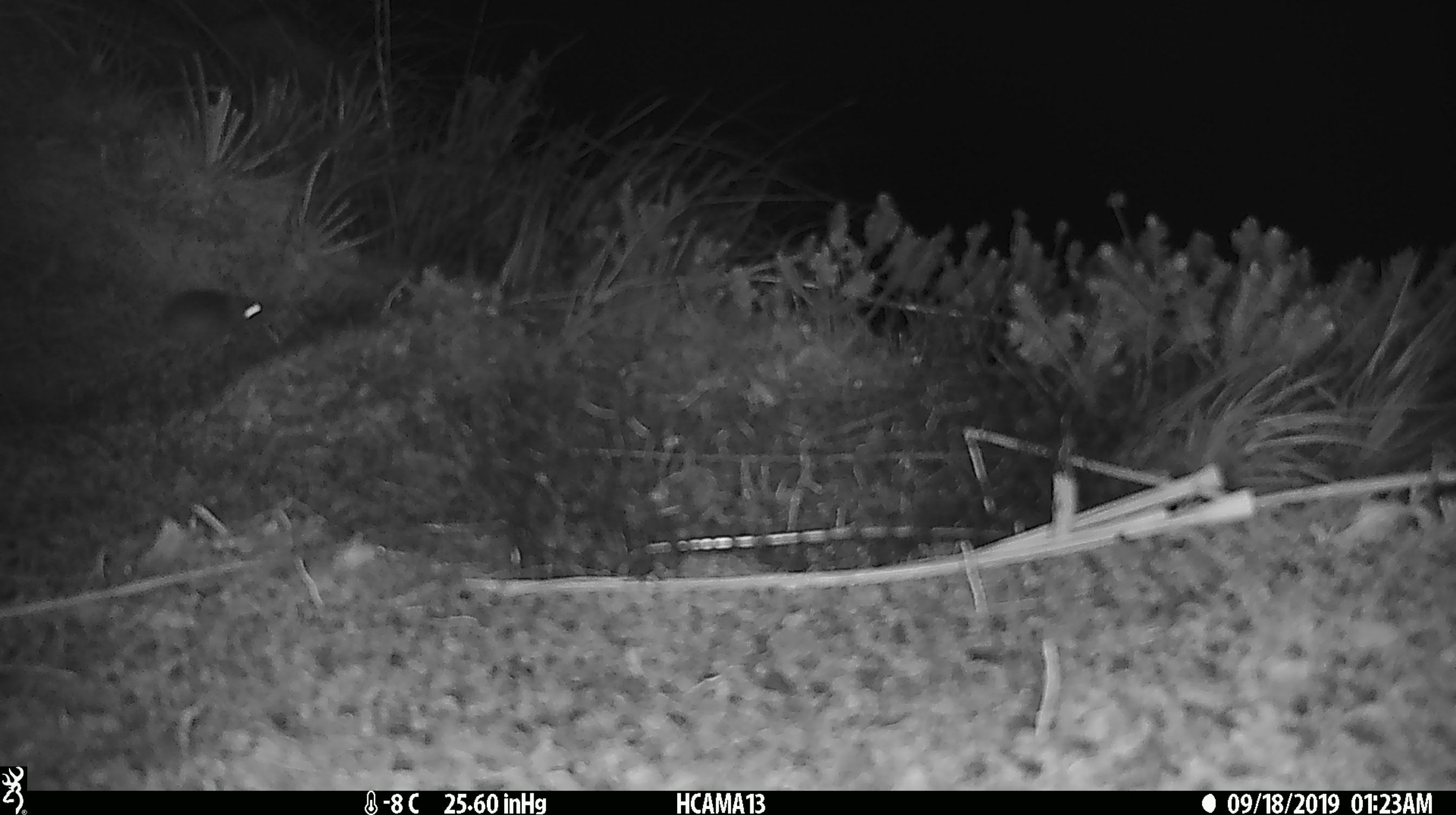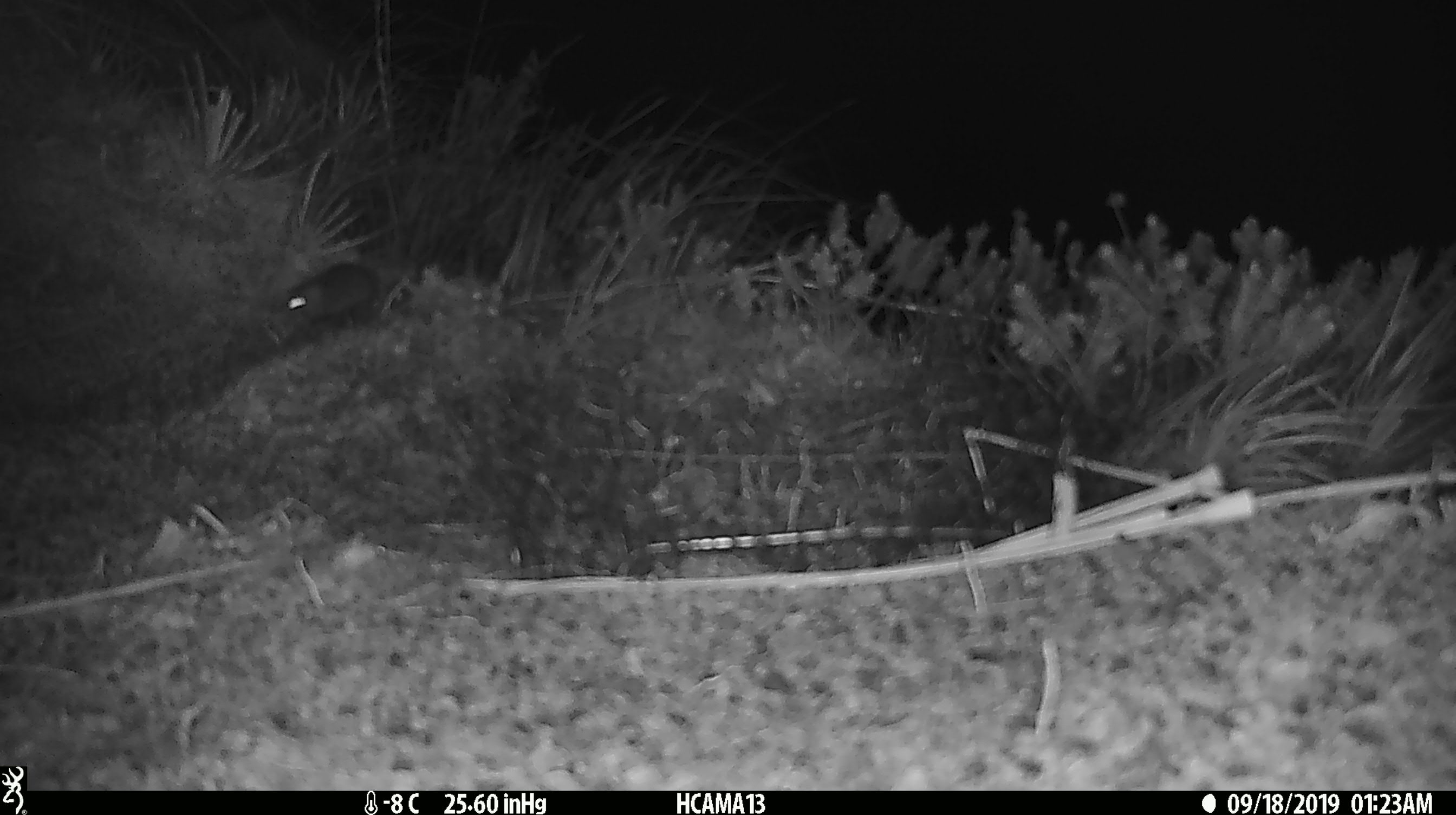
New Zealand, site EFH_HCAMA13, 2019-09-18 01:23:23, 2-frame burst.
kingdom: Animalia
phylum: Chordata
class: Mammalia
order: Rodentia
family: Muridae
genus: Mus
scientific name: Mus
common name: mouse